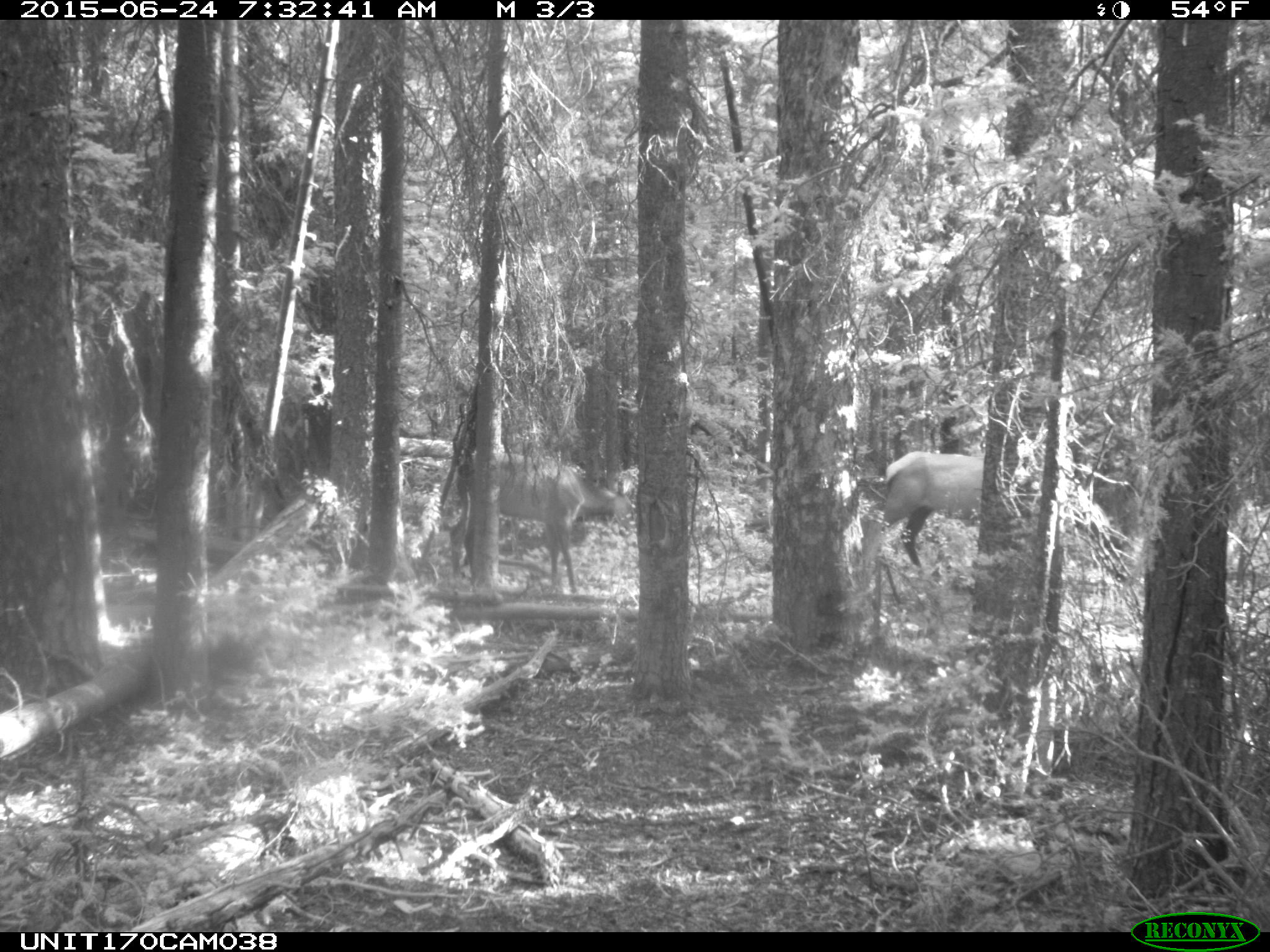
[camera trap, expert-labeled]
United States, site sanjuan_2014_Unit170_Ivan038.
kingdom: Animalia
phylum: Chordata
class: Mammalia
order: Artiodactyla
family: Cervidae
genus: Cervus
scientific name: Cervus elaphus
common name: red deer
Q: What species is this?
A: Cervus elaphus (red deer).